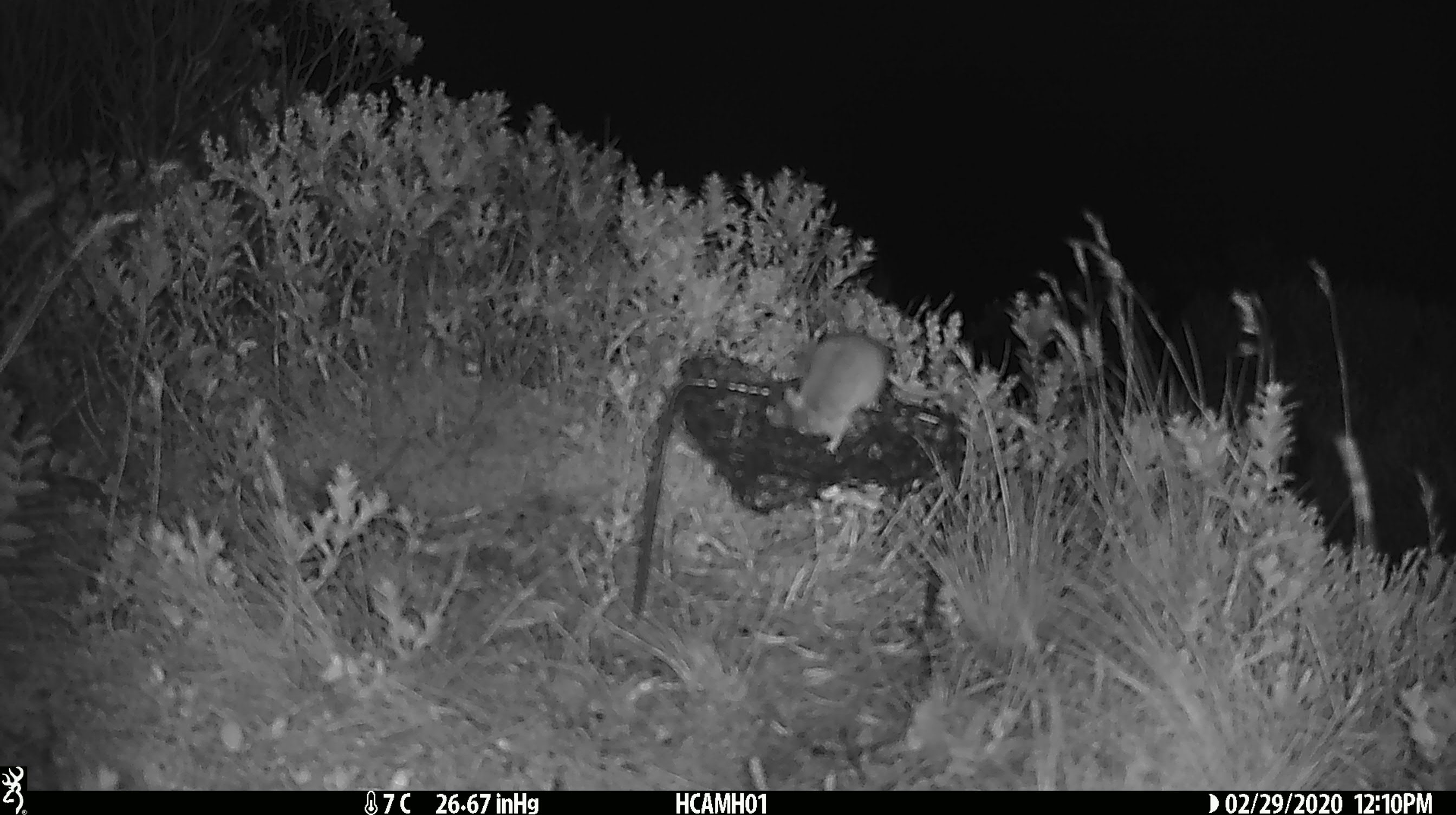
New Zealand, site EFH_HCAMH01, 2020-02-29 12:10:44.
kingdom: Animalia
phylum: Chordata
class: Mammalia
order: Rodentia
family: Muridae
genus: Mus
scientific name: Mus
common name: mouse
Mouse (Mus).